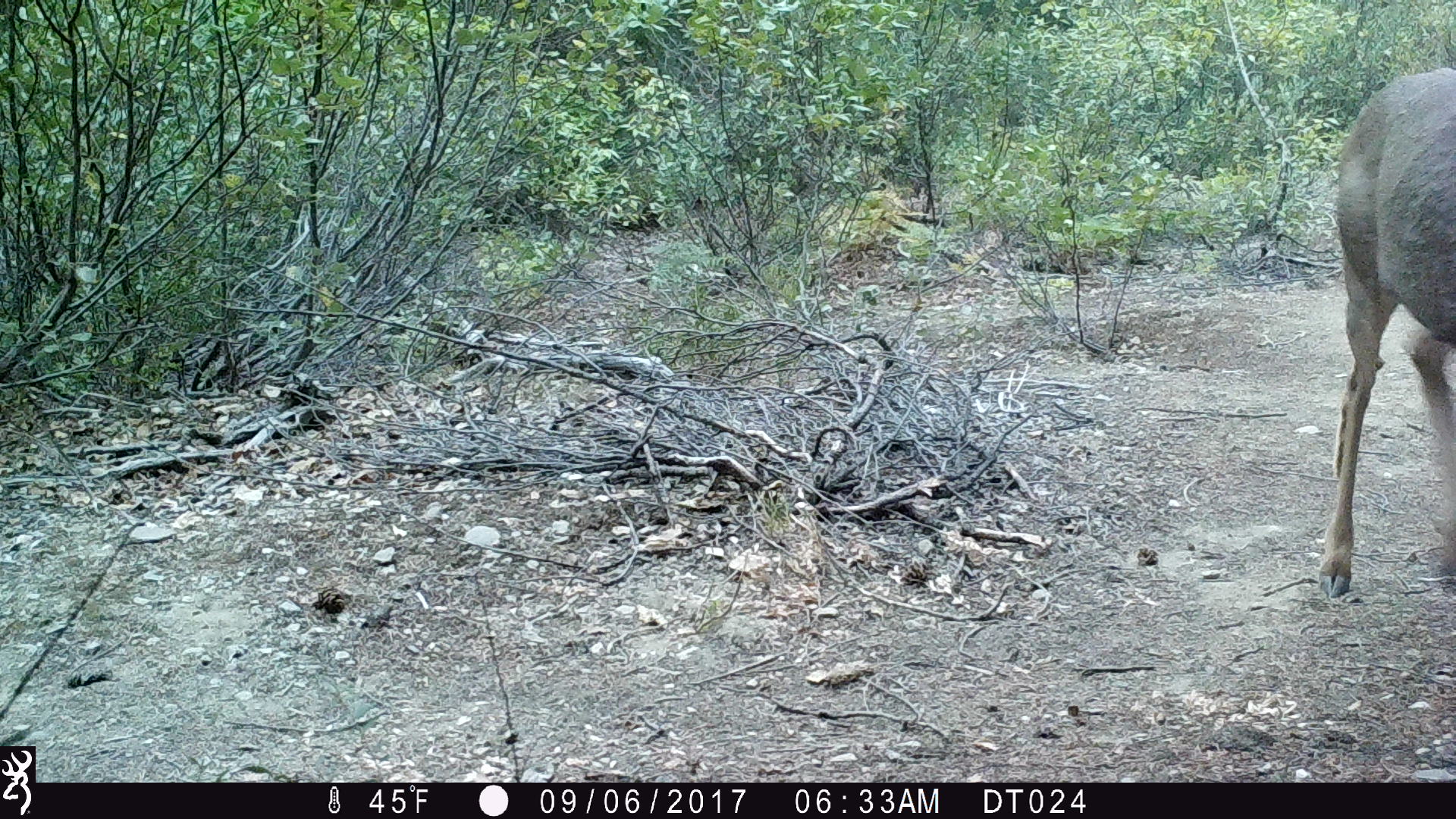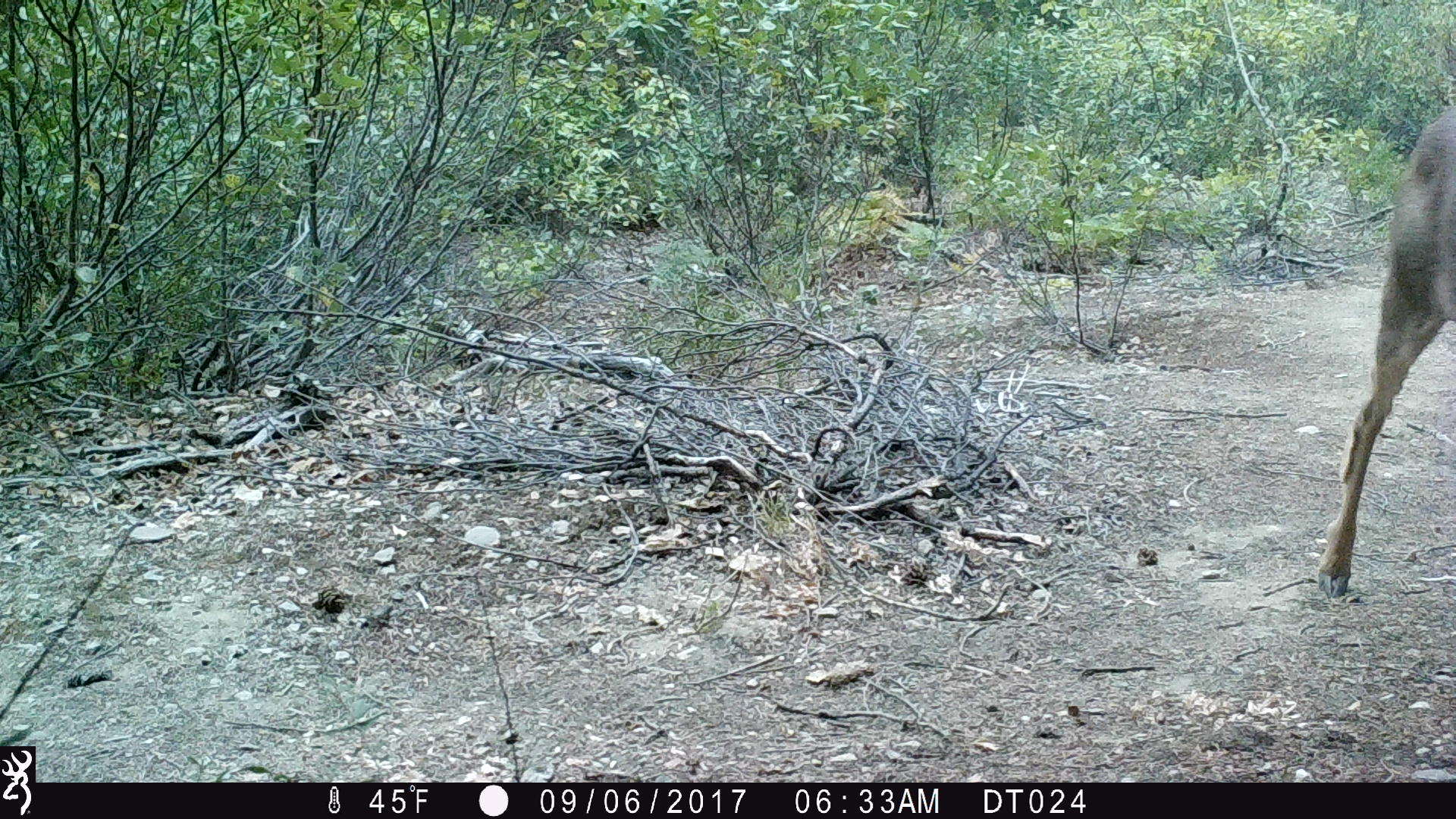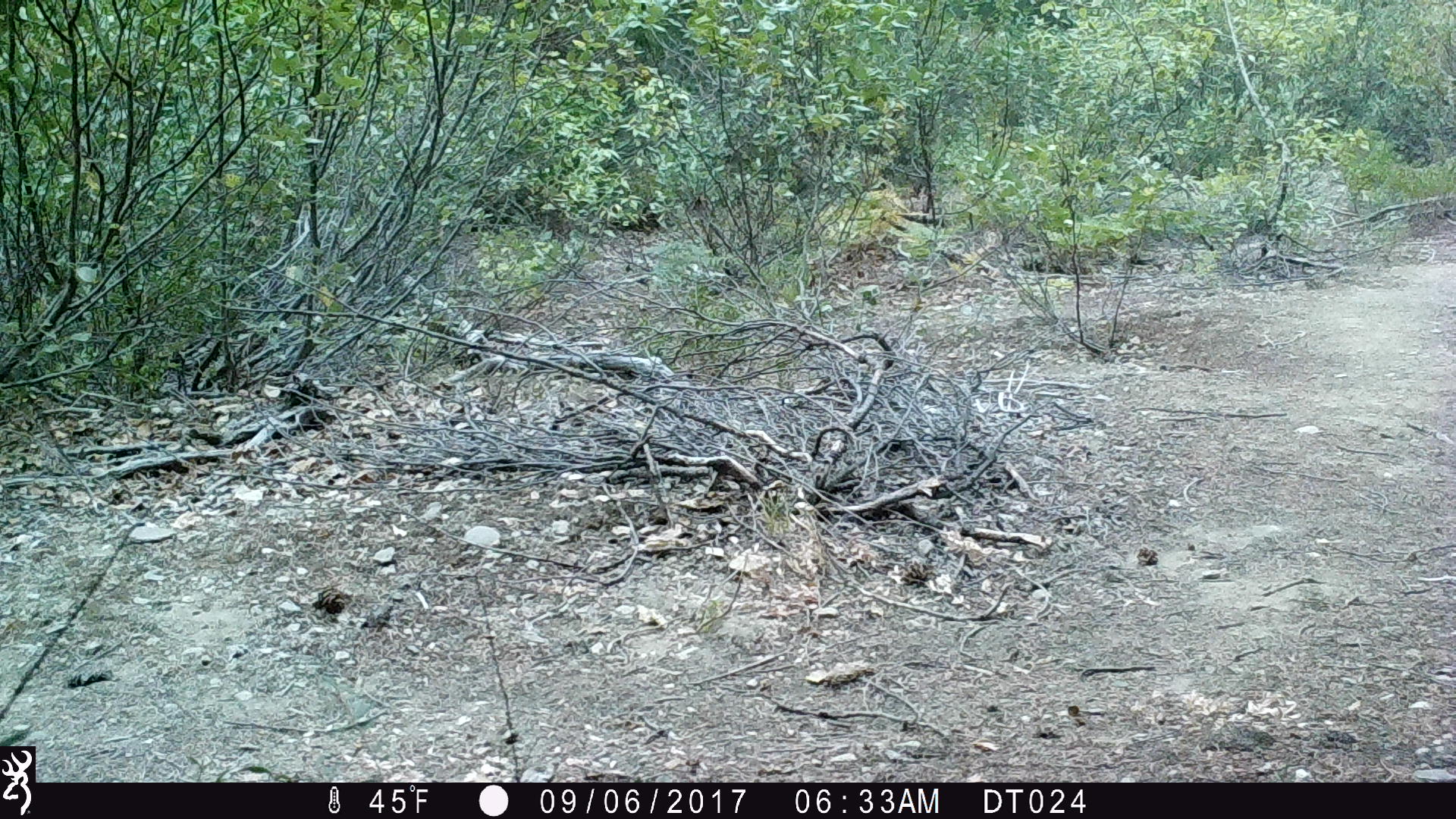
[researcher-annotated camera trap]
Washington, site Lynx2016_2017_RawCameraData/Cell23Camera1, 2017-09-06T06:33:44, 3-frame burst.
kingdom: Animalia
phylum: Chordata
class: Mammalia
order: Artiodactyla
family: Cervidae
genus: Odocoileus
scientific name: Odocoileus hemionus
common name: mule deer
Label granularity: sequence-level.